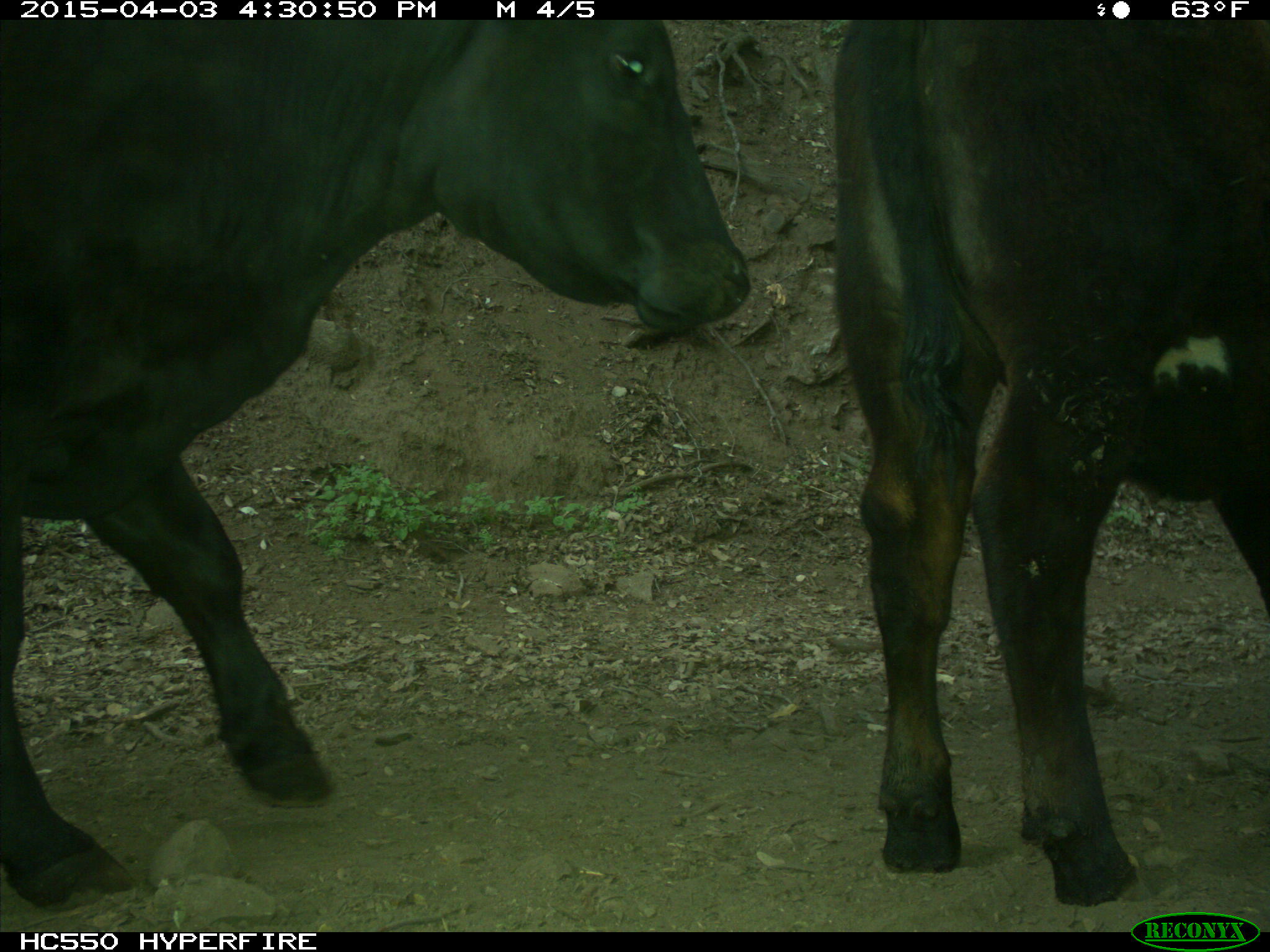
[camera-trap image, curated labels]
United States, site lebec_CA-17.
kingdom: Animalia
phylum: Chordata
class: Mammalia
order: Artiodactyla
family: Bovidae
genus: Bos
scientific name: Bos taurus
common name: domestic cow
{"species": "Bos taurus (domestic cow)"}